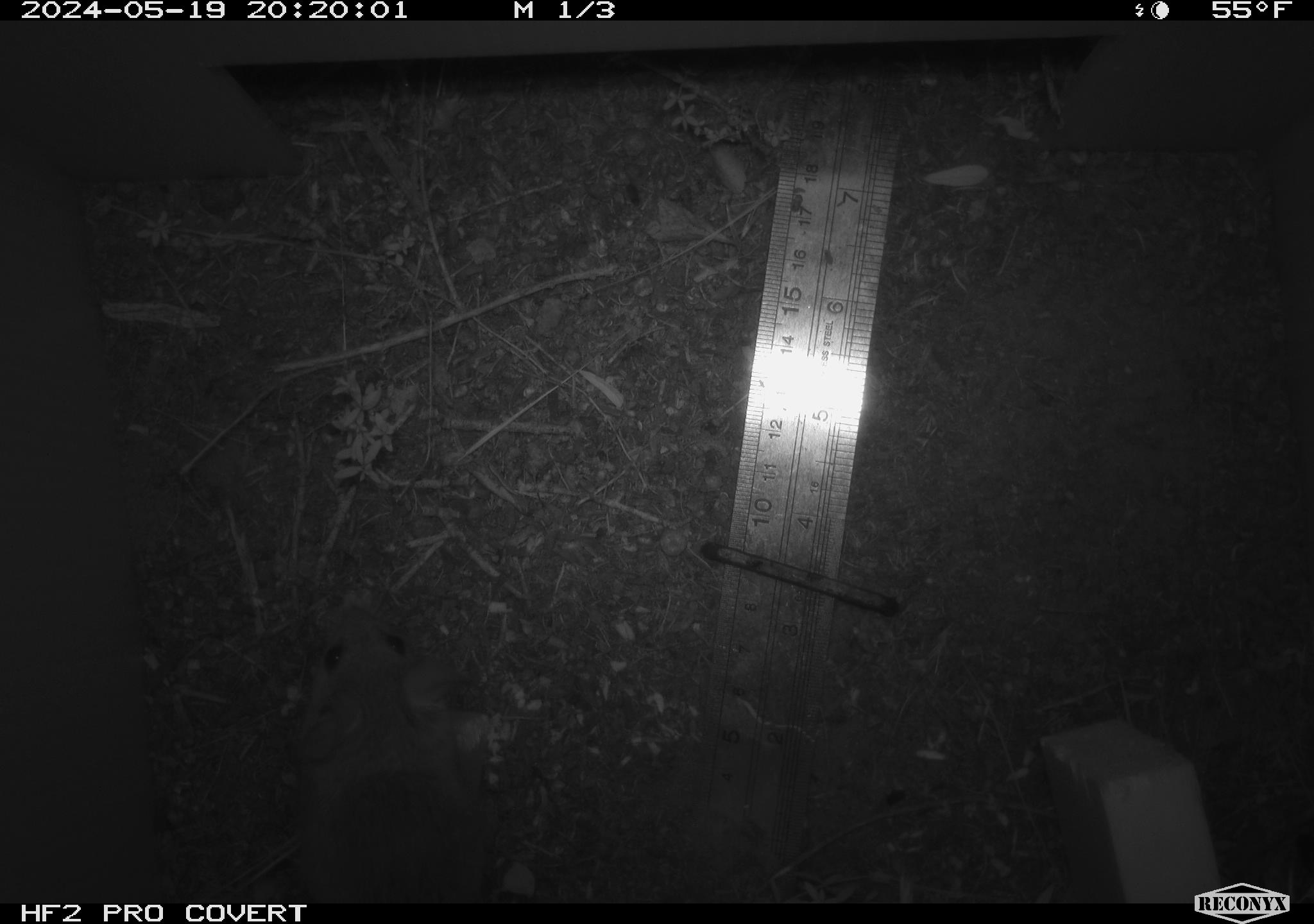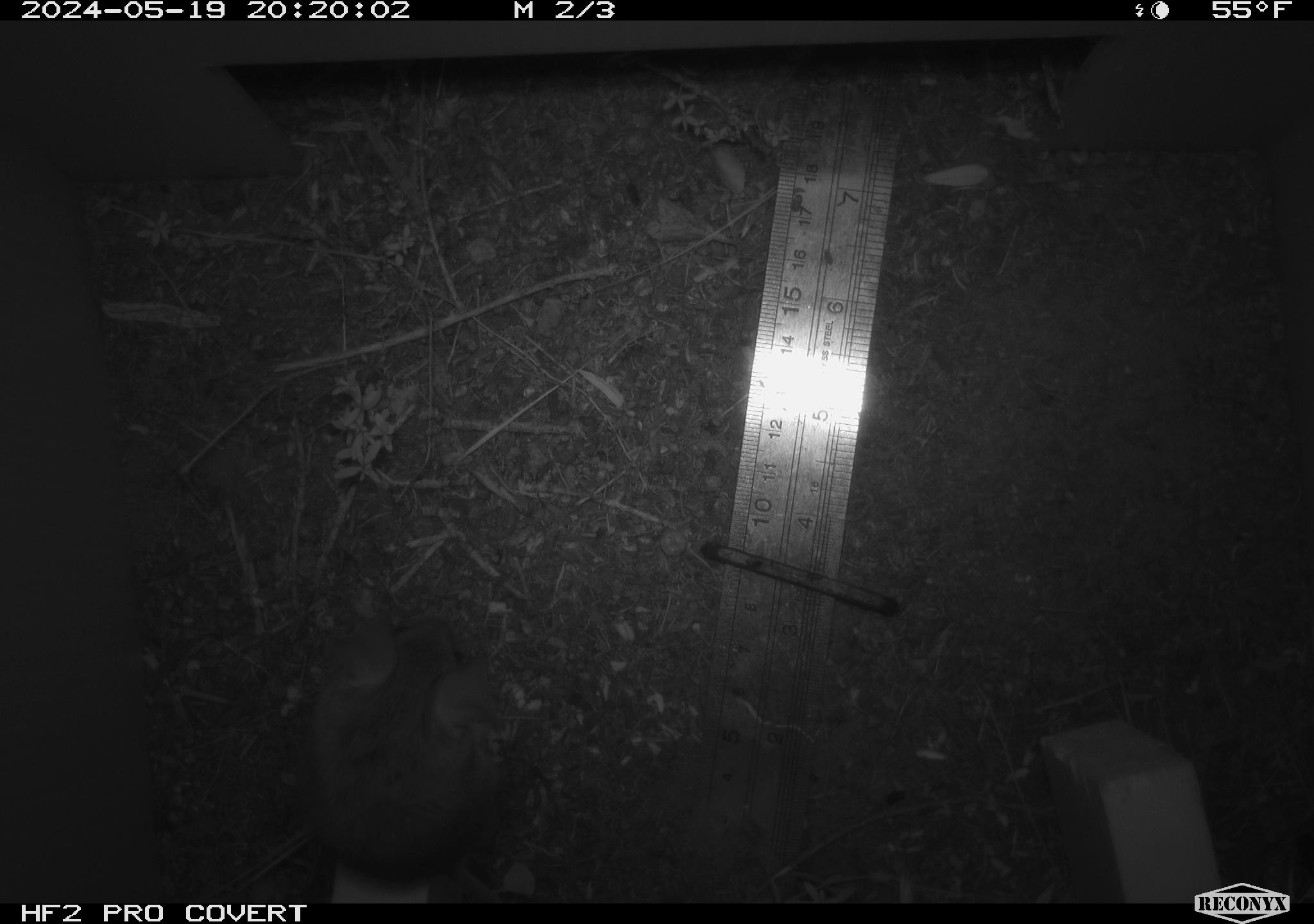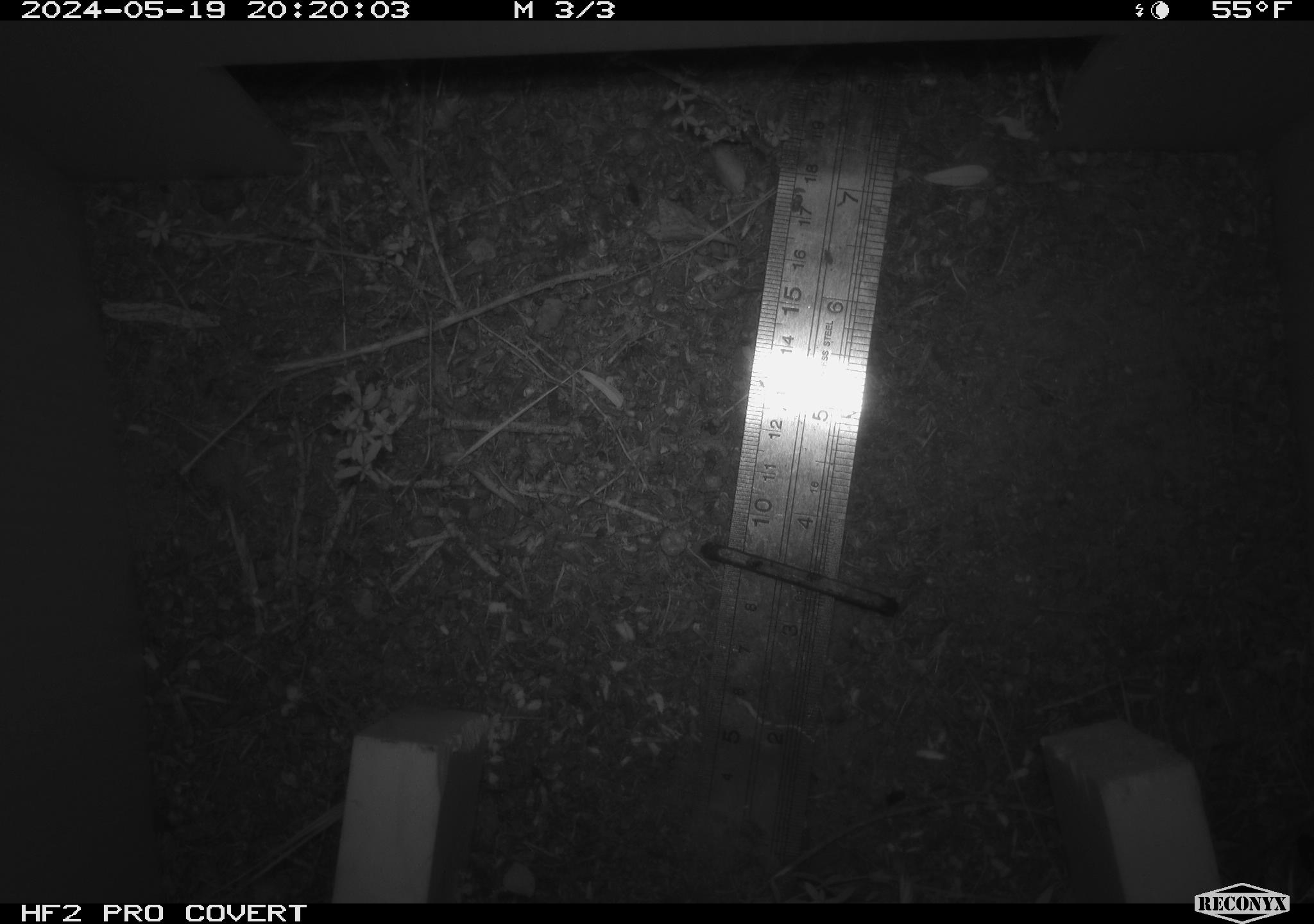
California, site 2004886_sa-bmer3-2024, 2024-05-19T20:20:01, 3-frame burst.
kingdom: Animalia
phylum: Chordata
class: Mammalia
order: Rodentia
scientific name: Rodentia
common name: mouse species